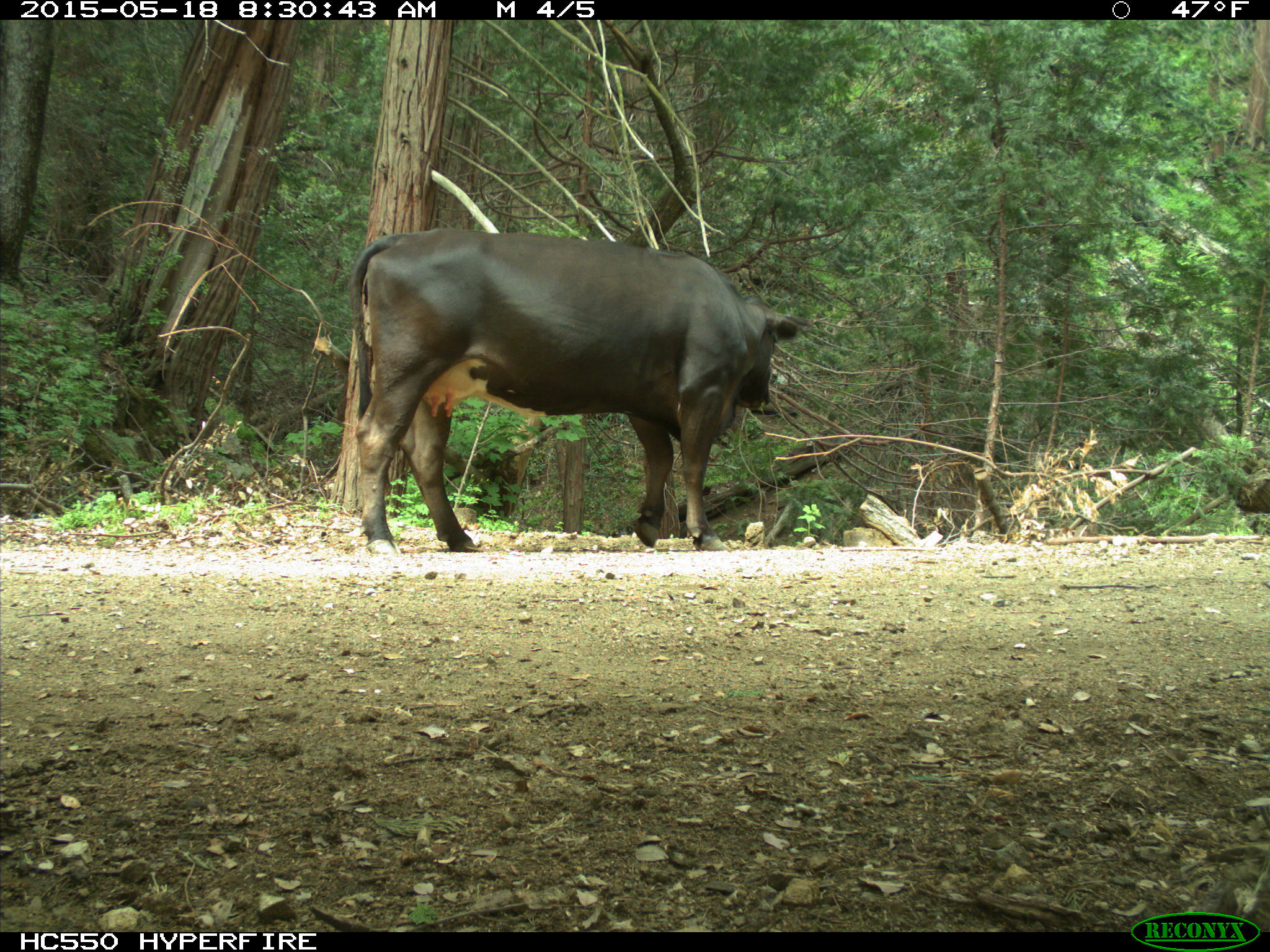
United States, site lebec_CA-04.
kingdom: Animalia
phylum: Chordata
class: Mammalia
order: Artiodactyla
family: Bovidae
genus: Bos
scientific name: Bos taurus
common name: domestic cow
Bos taurus (domestic cow).